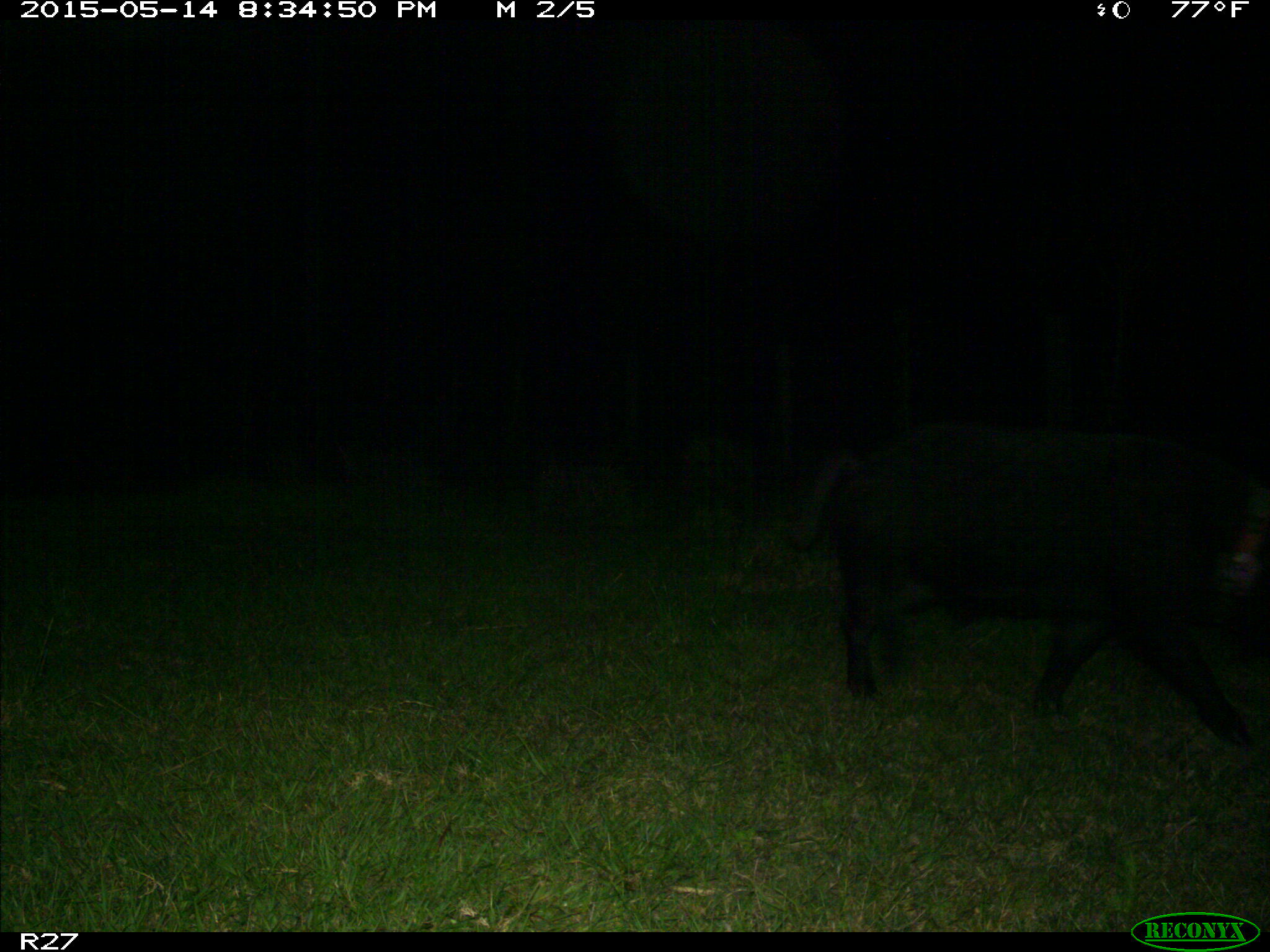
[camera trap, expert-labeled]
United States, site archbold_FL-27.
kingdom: Animalia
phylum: Chordata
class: Mammalia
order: Artiodactyla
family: Suidae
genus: Sus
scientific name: Sus scrofa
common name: wild boar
Sus scrofa (wild boar).